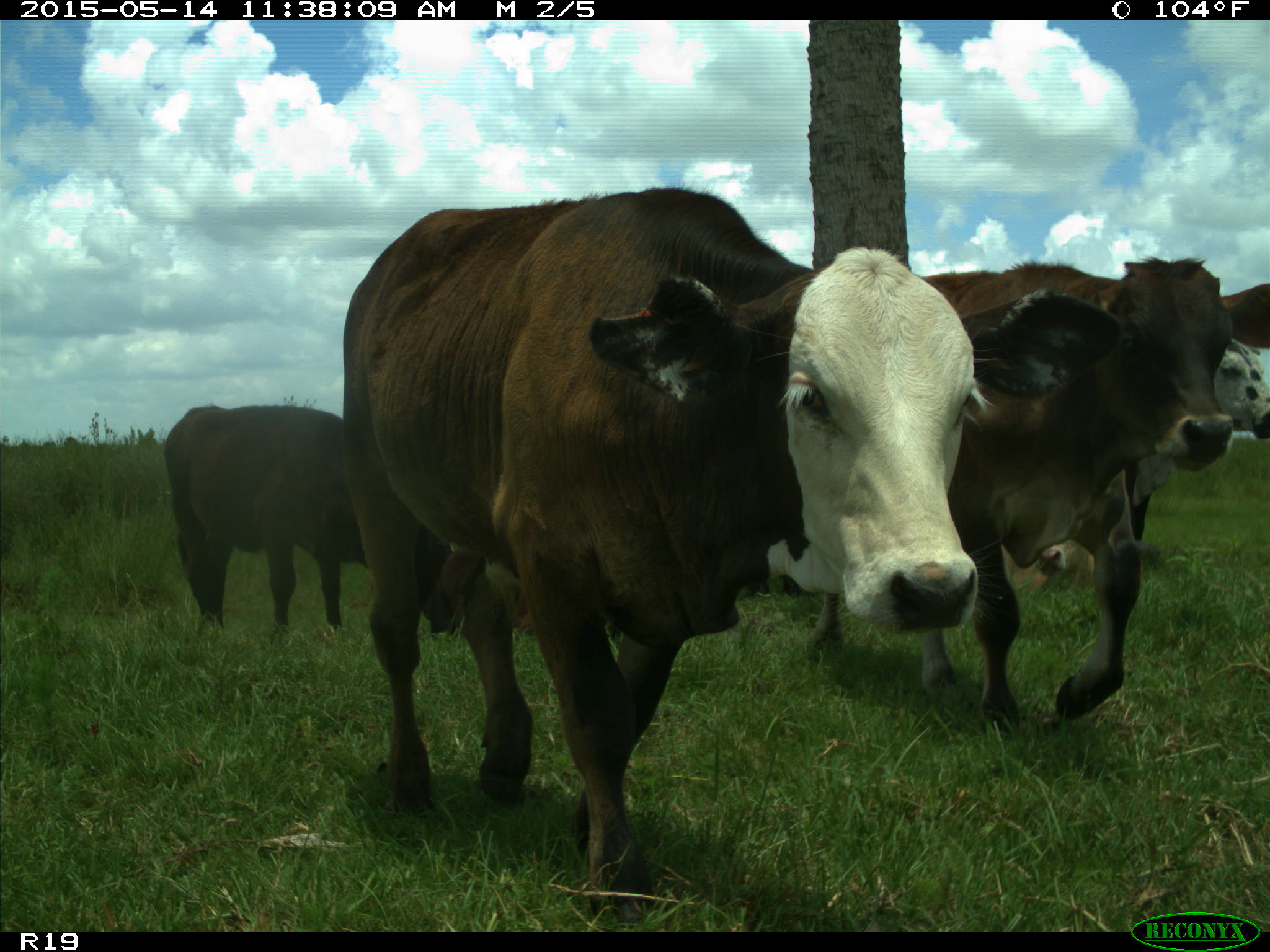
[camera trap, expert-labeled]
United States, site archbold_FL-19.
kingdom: Animalia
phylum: Chordata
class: Mammalia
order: Artiodactyla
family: Bovidae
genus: Bos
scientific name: Bos taurus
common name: domestic cow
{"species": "Bos taurus (domestic cow)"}